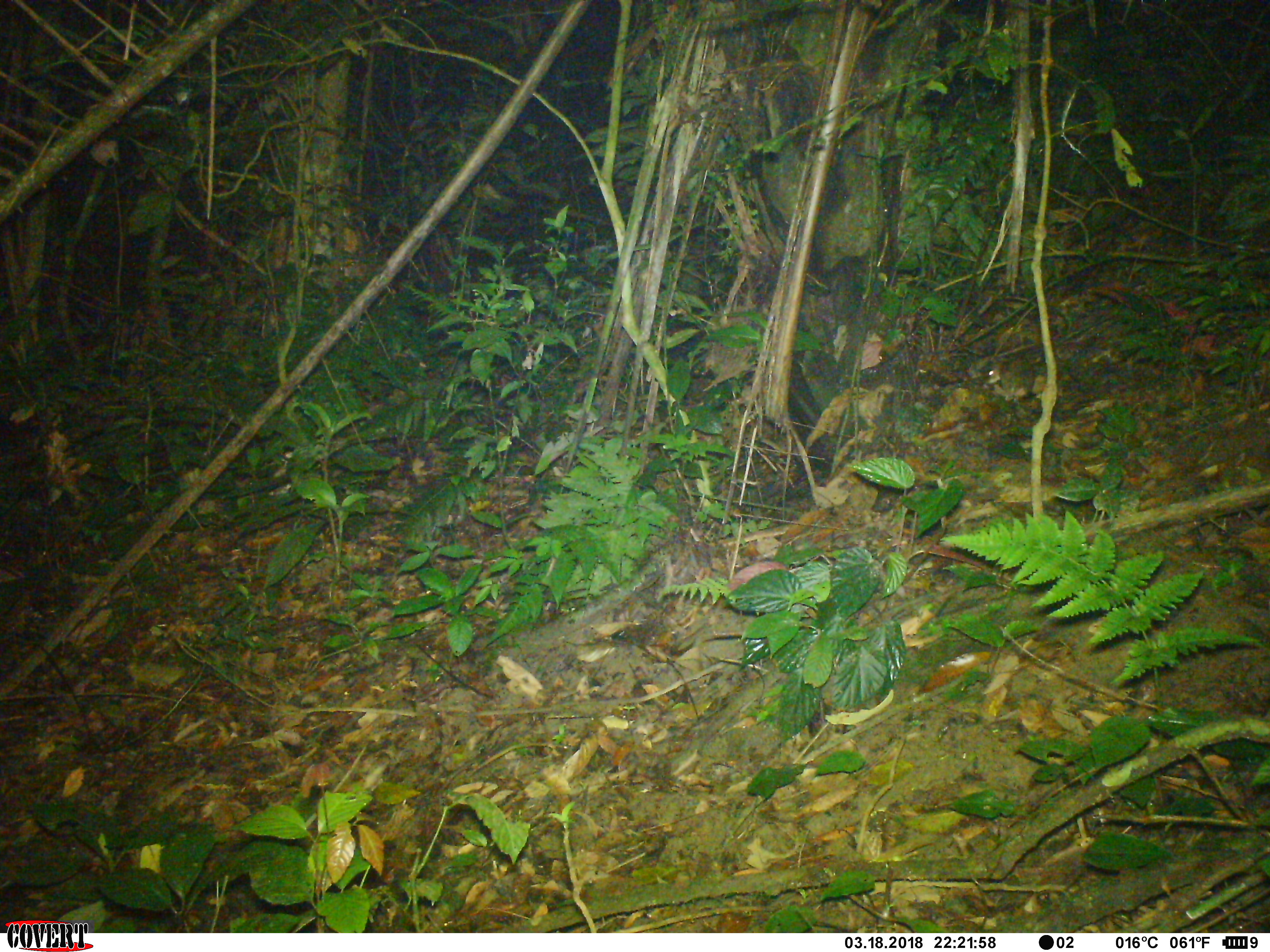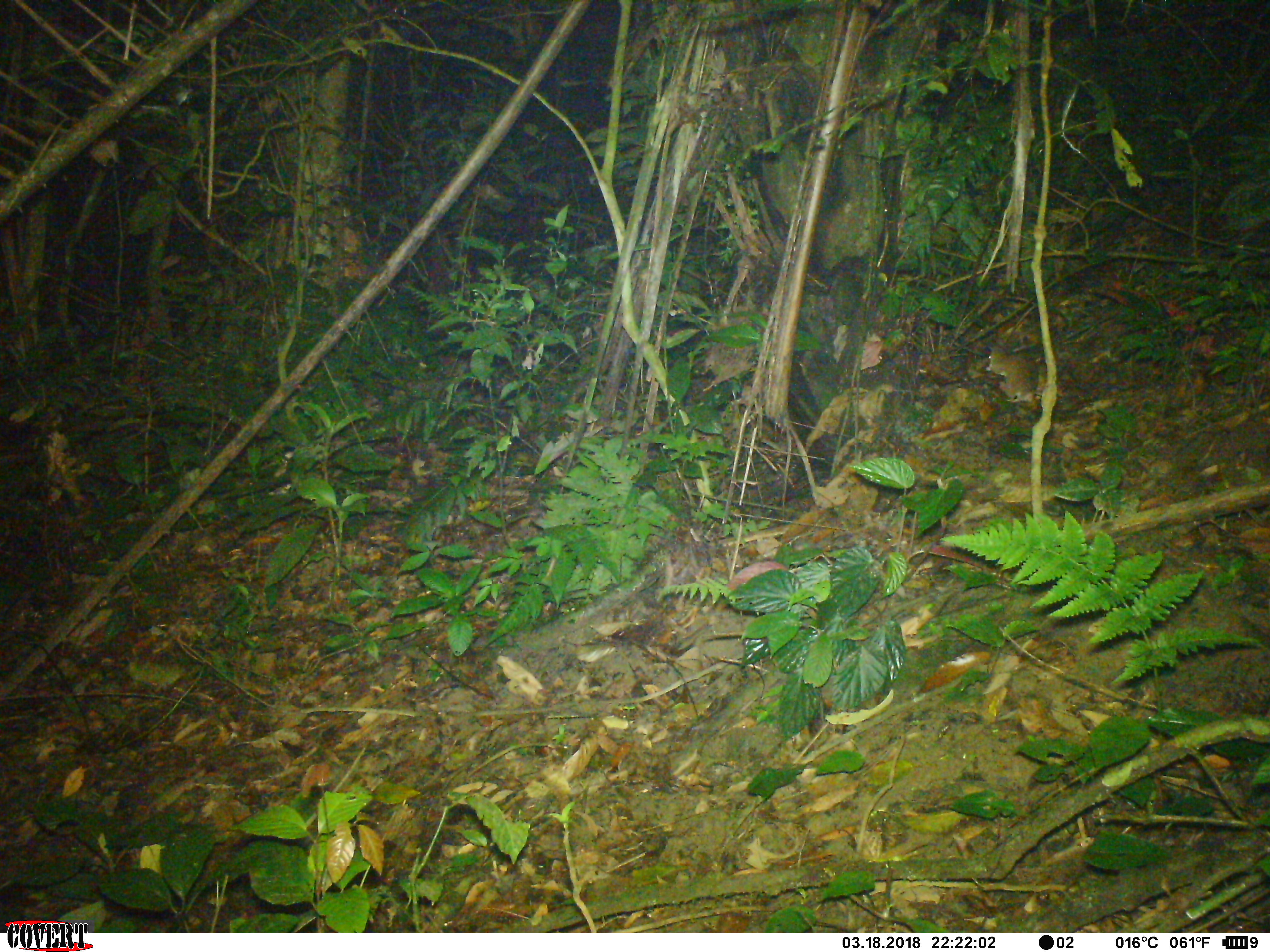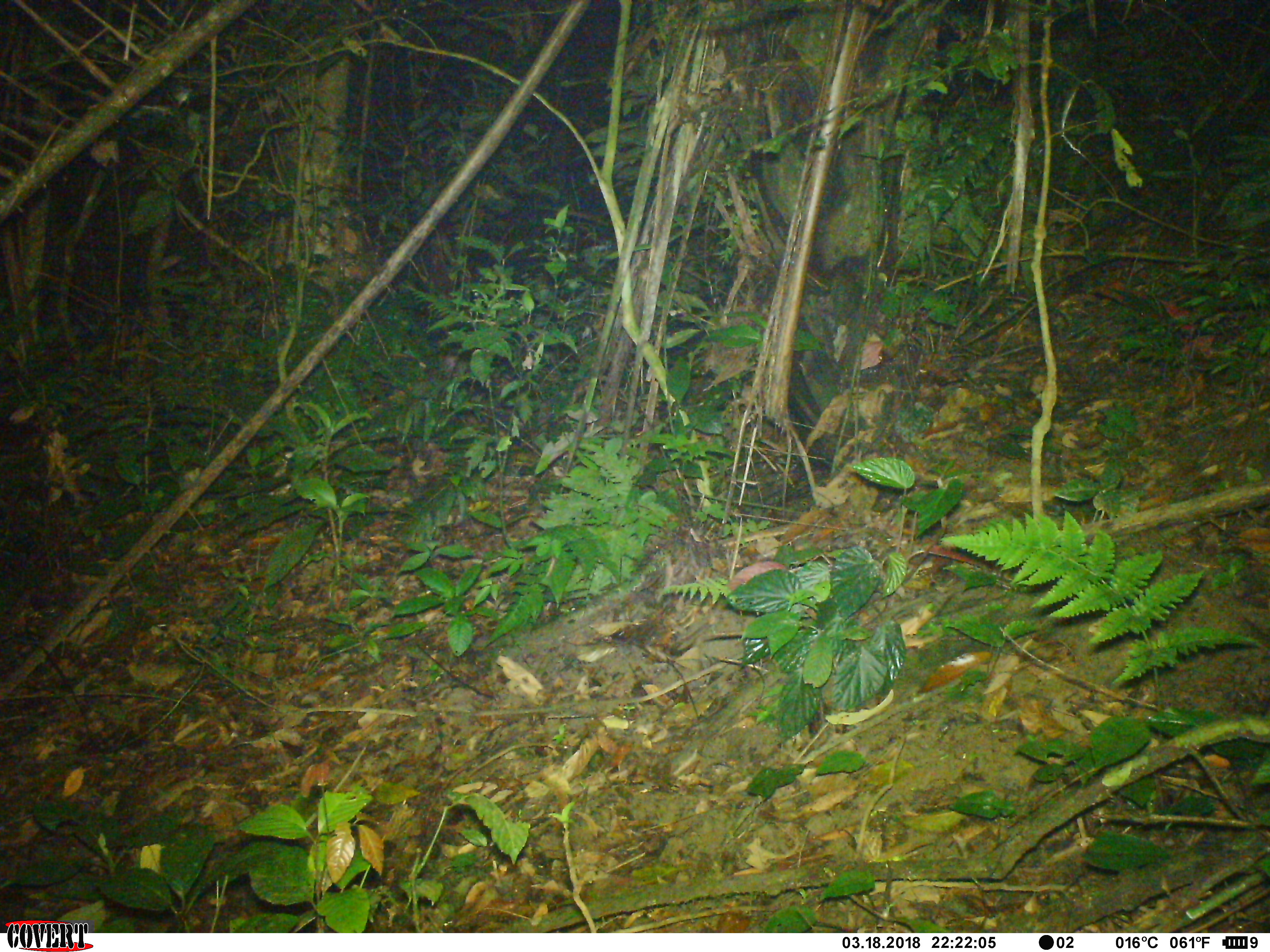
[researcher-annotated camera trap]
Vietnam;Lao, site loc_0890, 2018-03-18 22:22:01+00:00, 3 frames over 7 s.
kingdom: Animalia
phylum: Chordata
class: Mammalia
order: Rodentia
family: Muridae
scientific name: Muridae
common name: old-world mice and rats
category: unidentified murid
Unidentified murid (old-world mice and rats) (Muridae). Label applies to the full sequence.